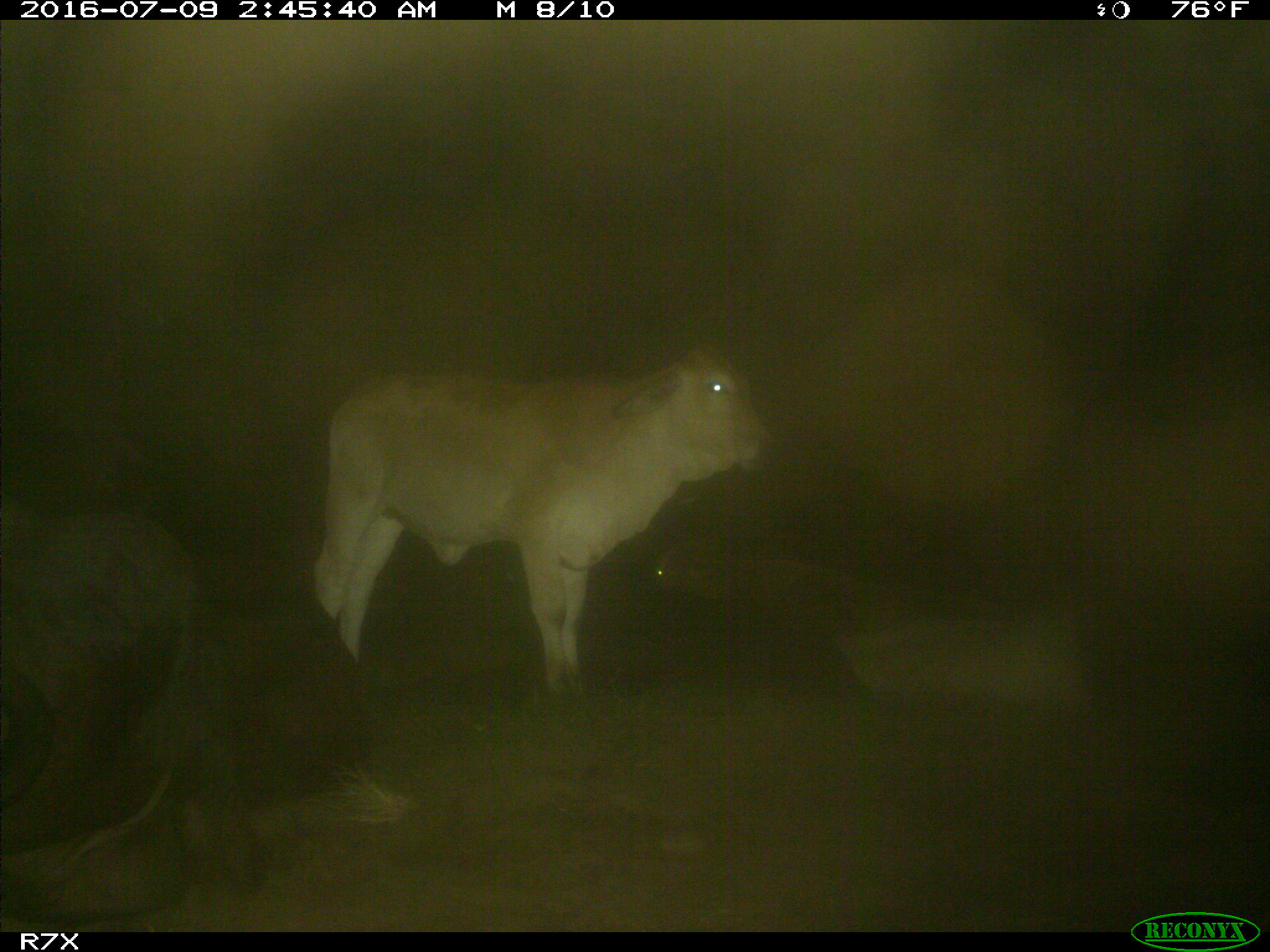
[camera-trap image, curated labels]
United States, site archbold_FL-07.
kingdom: Animalia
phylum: Chordata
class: Mammalia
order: Artiodactyla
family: Bovidae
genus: Bos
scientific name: Bos taurus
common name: domestic cow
Bos taurus (domestic cow).